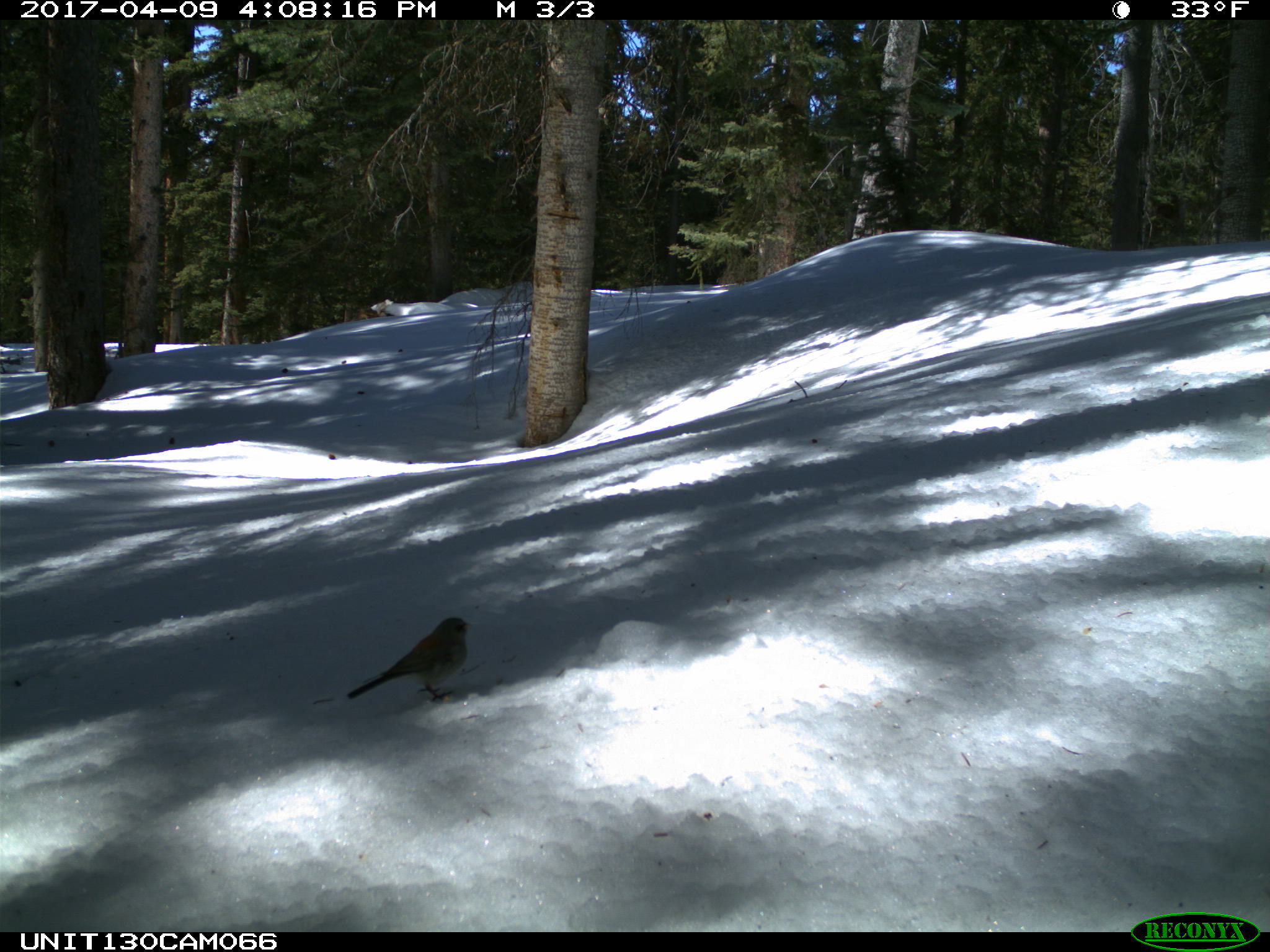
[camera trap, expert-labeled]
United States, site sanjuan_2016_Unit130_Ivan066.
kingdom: Animalia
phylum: Chordata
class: Aves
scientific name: Aves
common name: birds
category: unidentified bird